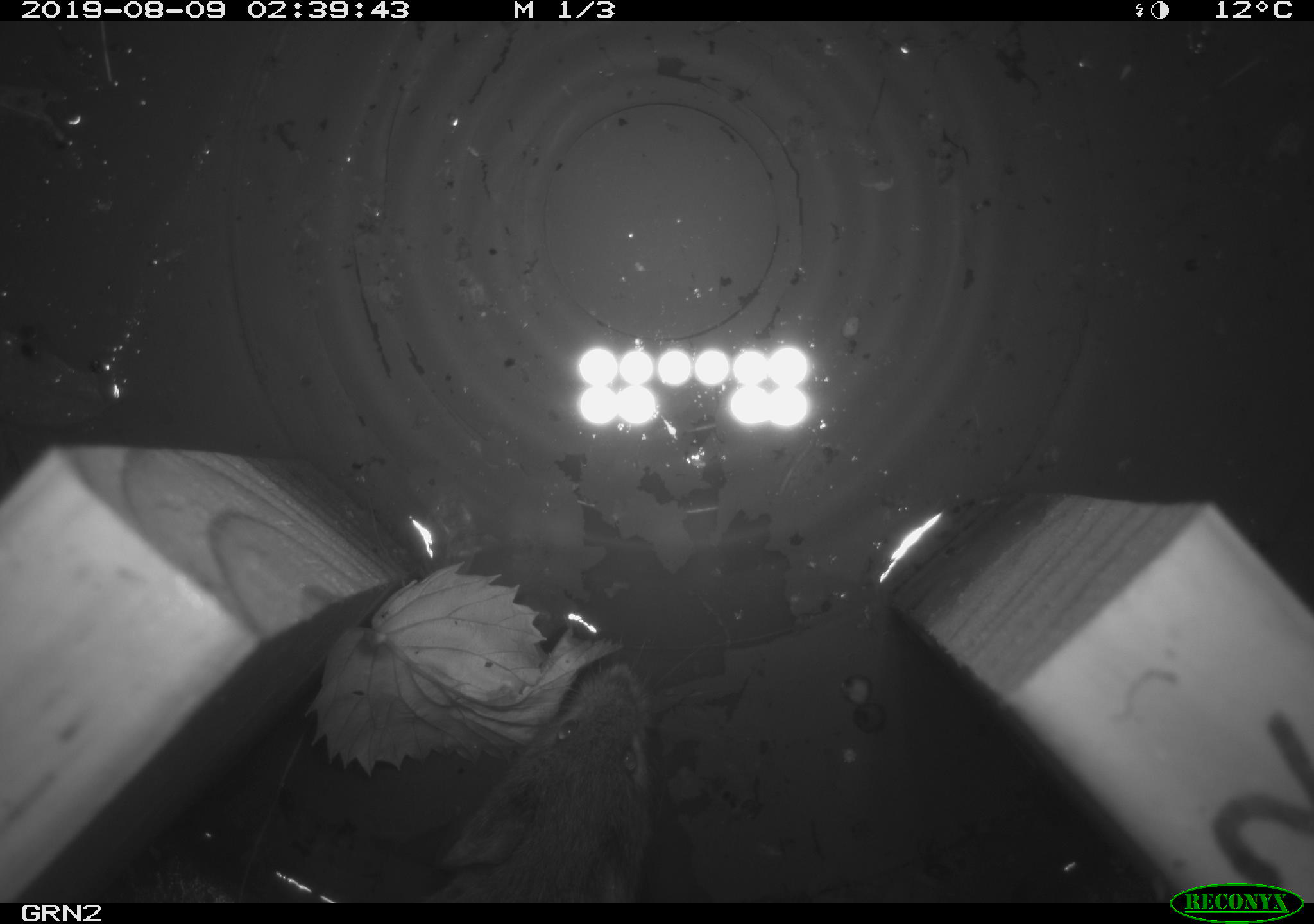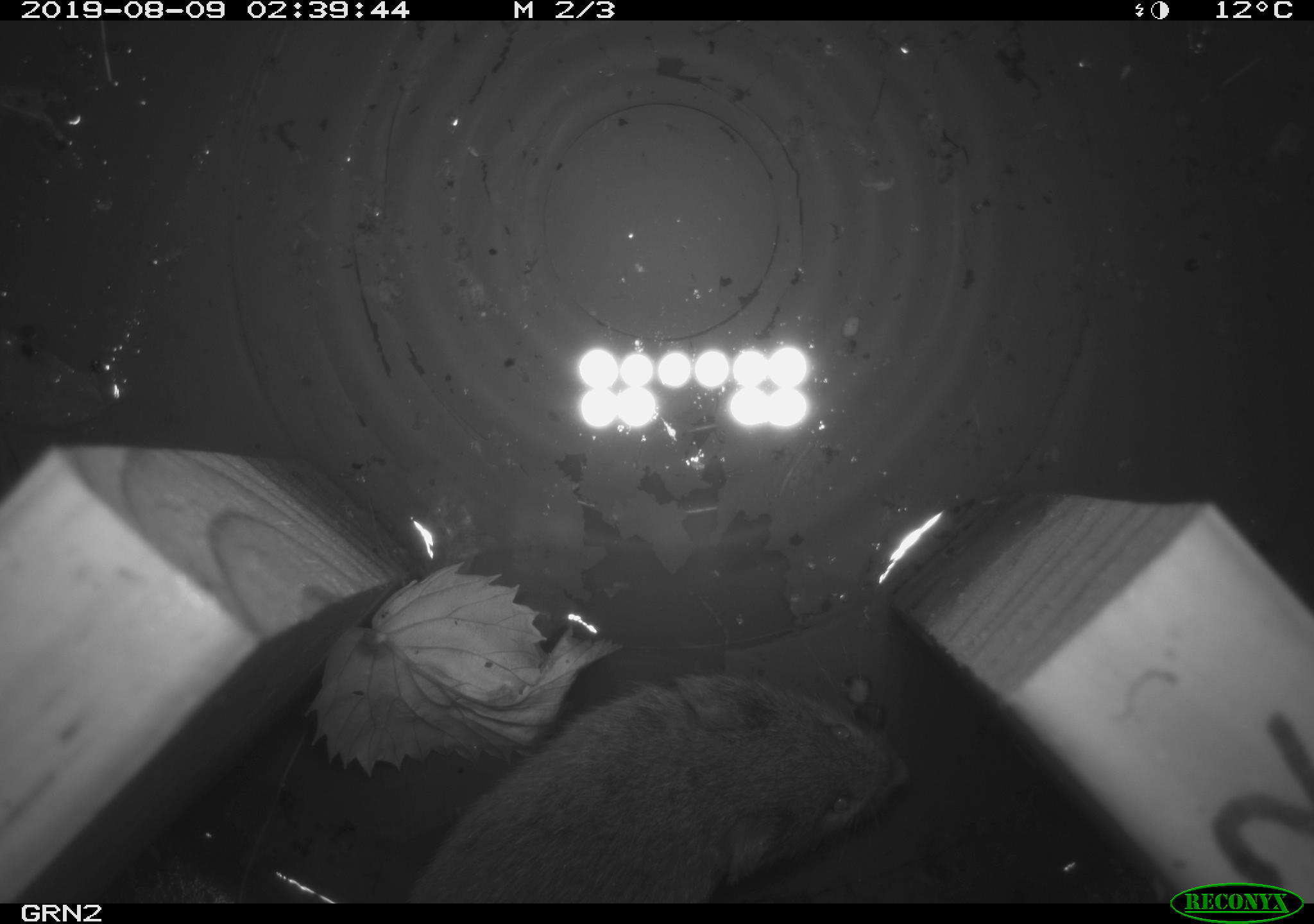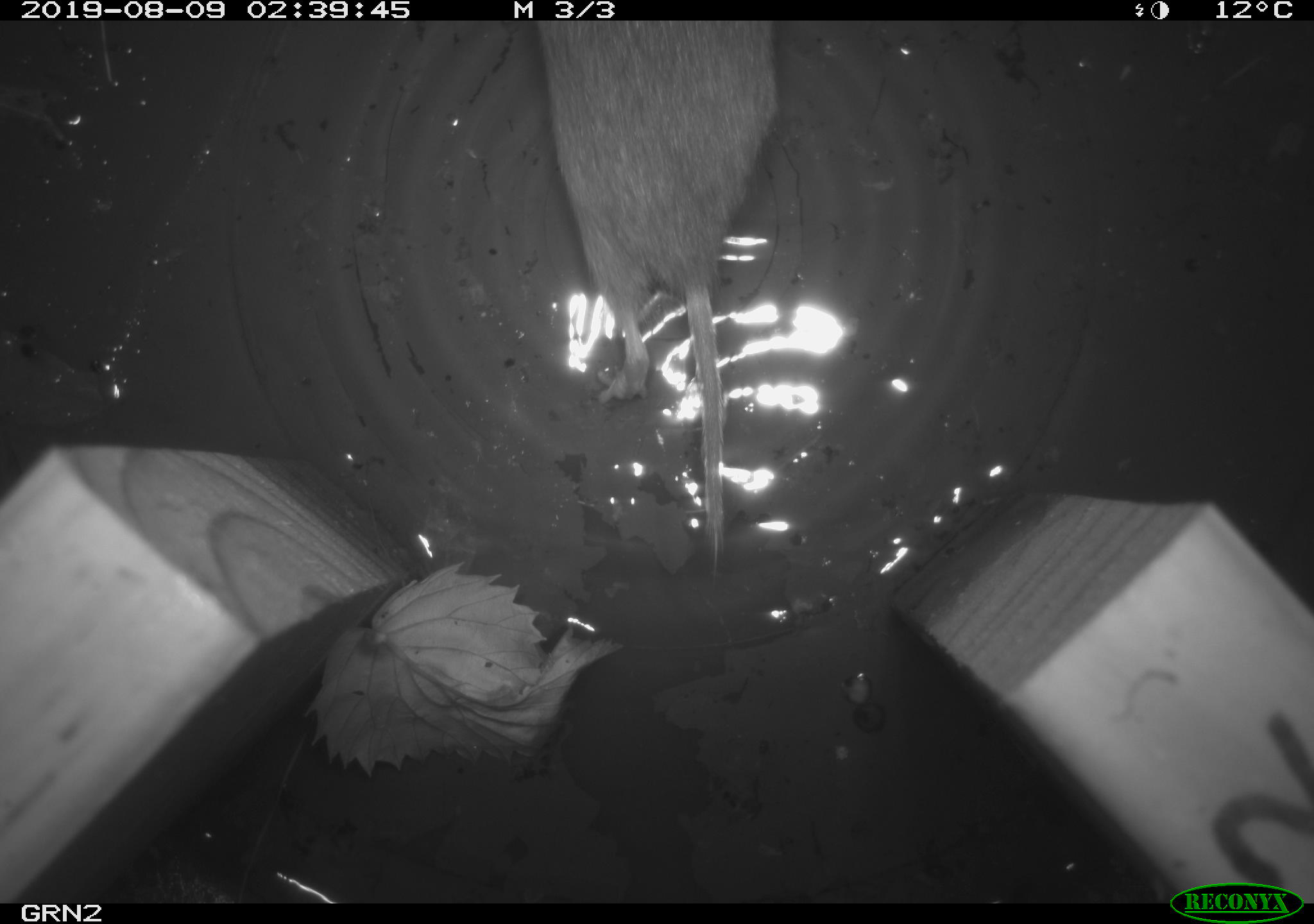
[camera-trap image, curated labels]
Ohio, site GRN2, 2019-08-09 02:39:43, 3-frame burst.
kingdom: Animalia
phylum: Chordata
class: Mammalia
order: Rodentia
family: Cricetidae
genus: Microtus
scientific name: Microtus pennsylvanicus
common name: meadow vole